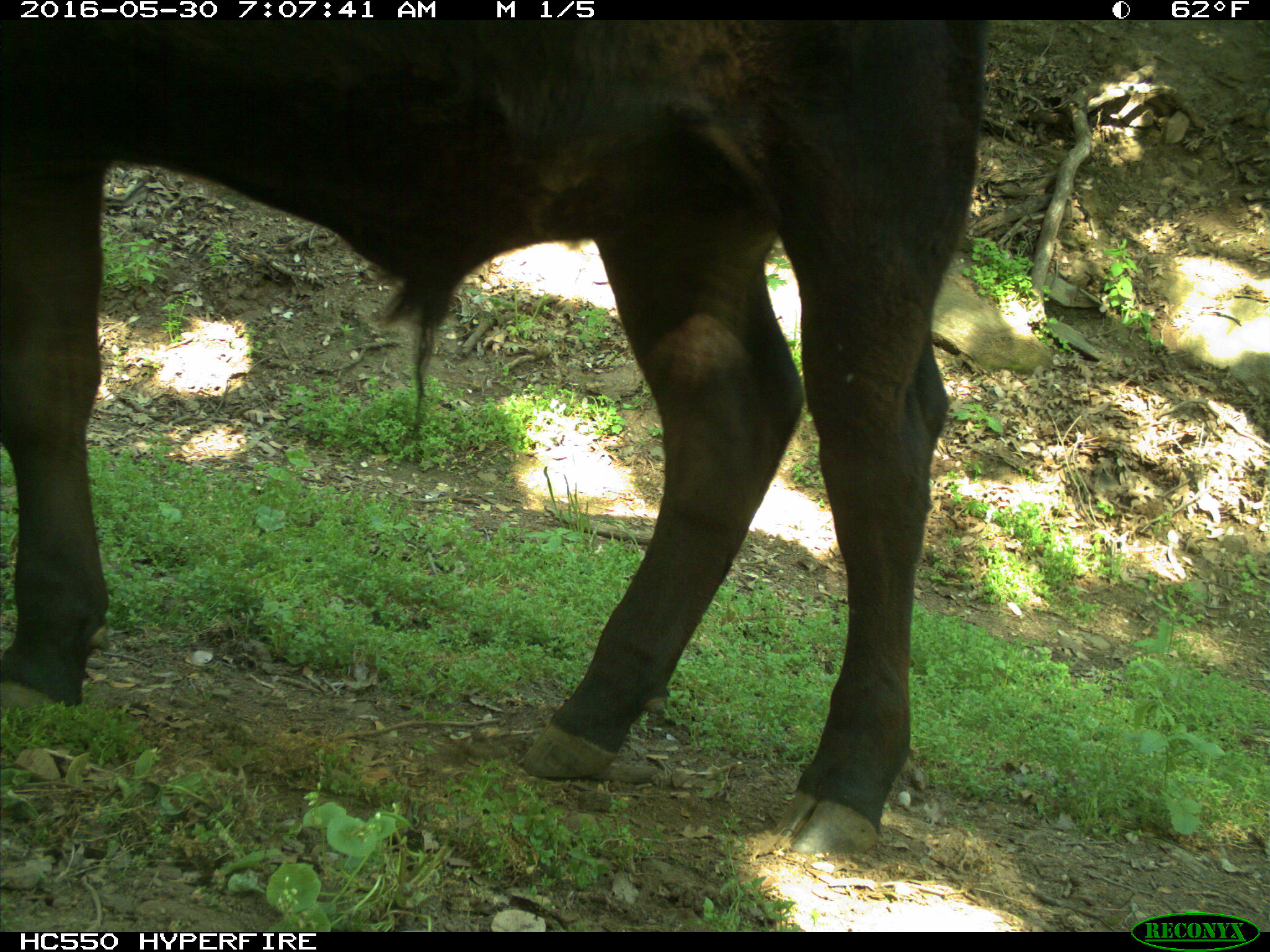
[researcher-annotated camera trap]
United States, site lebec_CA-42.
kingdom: Animalia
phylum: Chordata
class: Mammalia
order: Artiodactyla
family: Bovidae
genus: Bos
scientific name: Bos taurus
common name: domestic cow